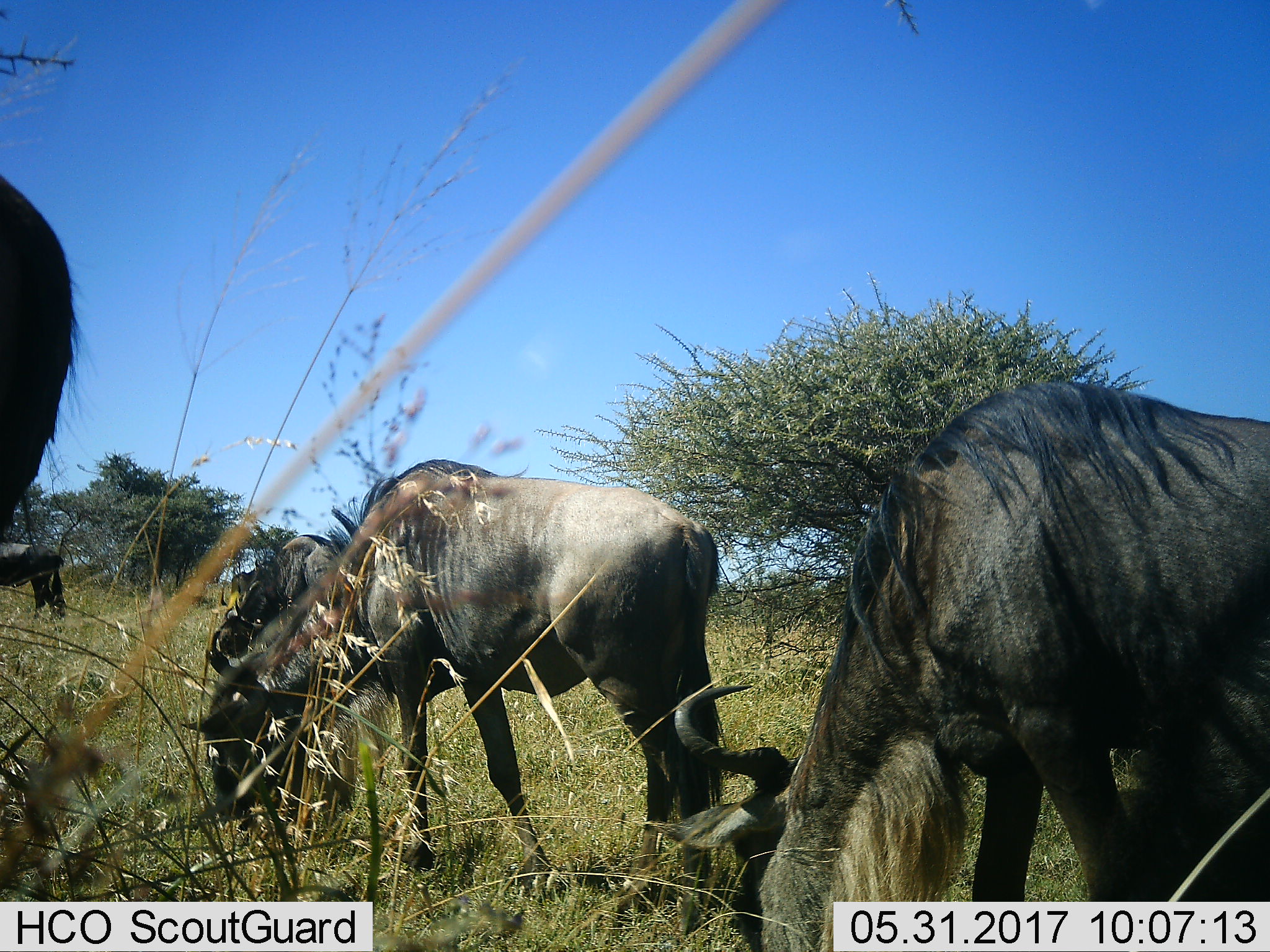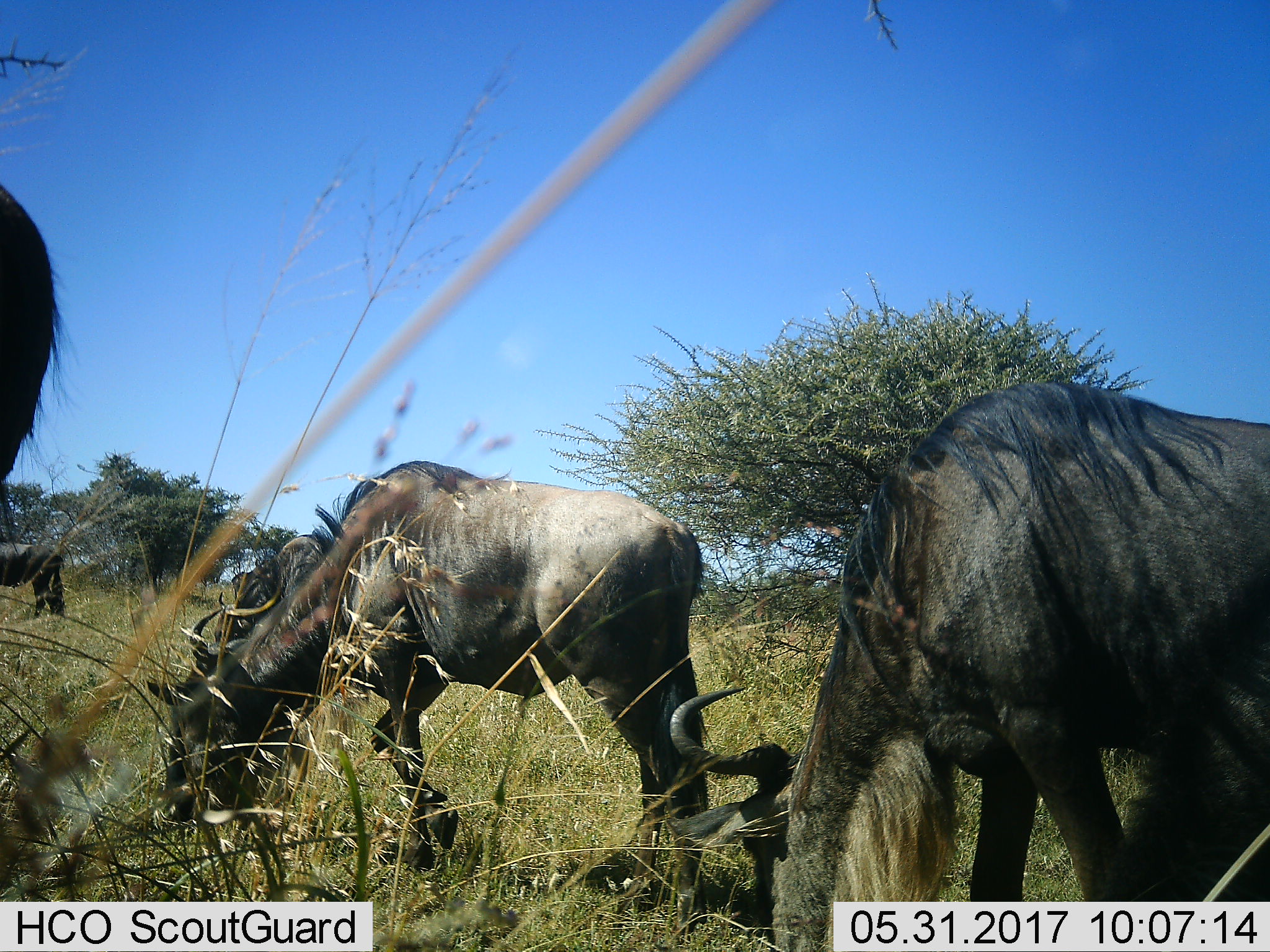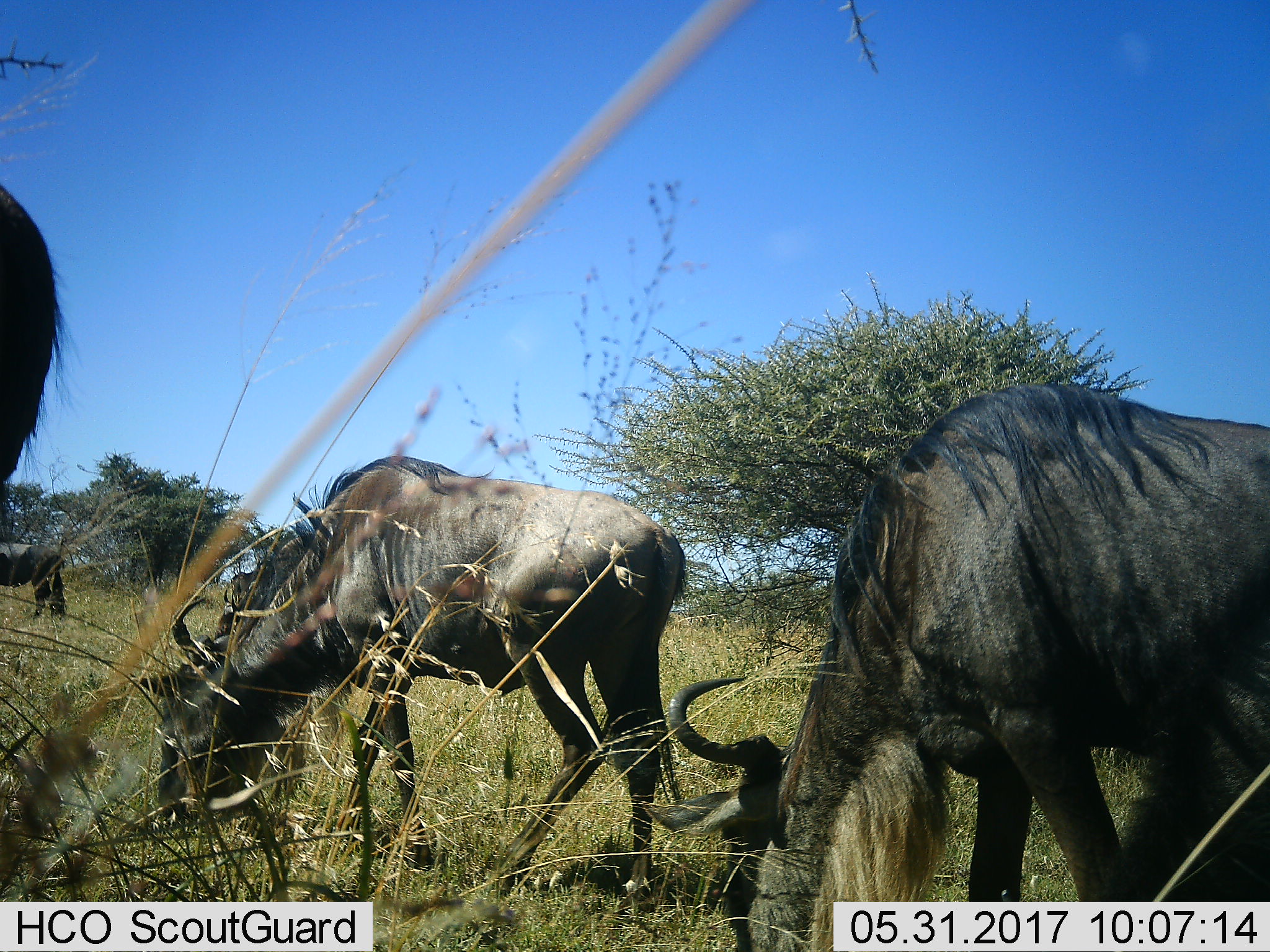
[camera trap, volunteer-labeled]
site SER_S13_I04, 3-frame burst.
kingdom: Animalia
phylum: Chordata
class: Mammalia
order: Artiodactyla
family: Bovidae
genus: Connochaetes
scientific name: Connochaetes taurinus taurinus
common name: blue wildebeest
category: wildebeestblue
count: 4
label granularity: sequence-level